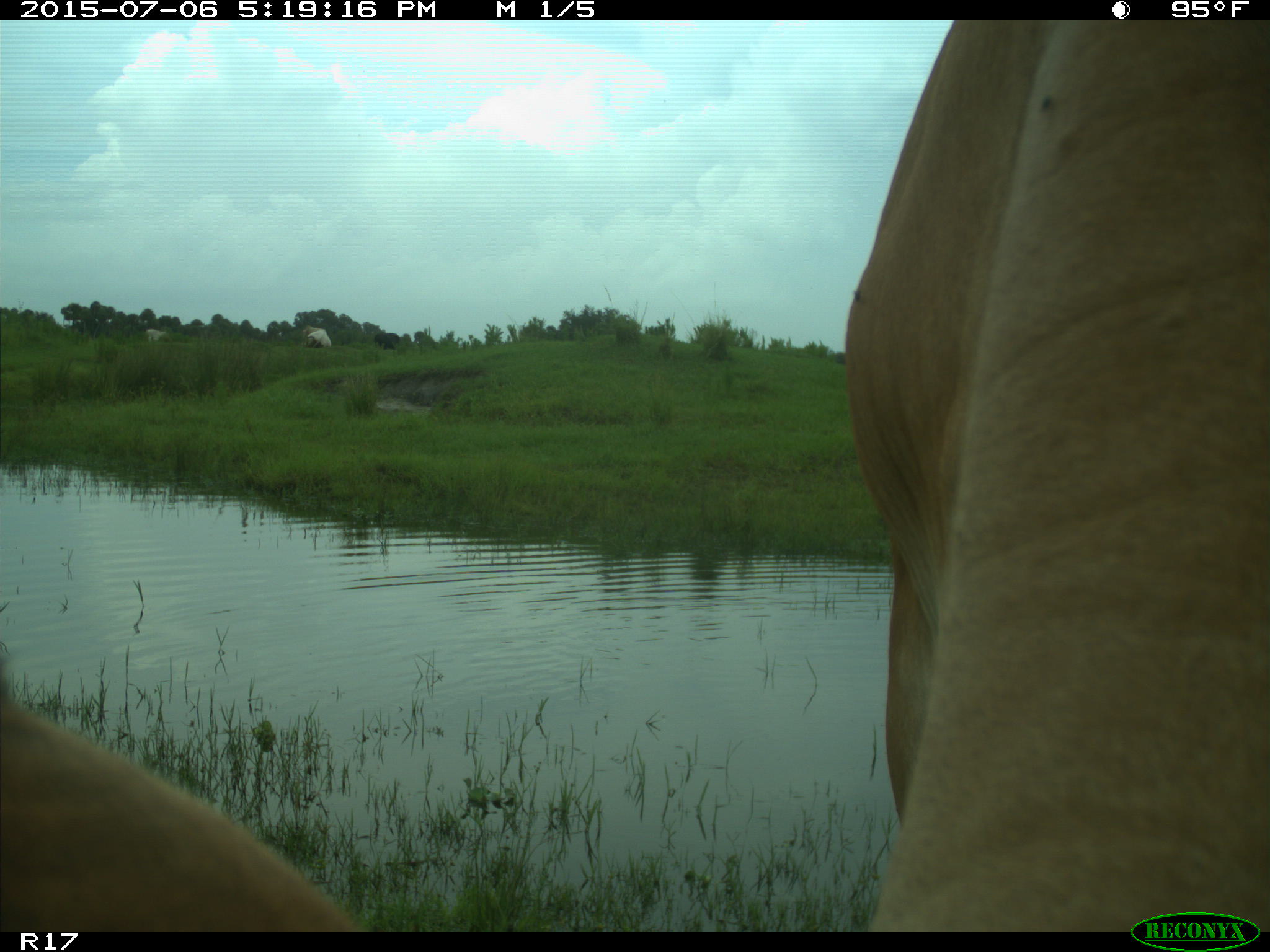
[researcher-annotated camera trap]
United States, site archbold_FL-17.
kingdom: Animalia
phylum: Chordata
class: Mammalia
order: Artiodactyla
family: Bovidae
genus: Bos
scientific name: Bos taurus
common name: domestic cow